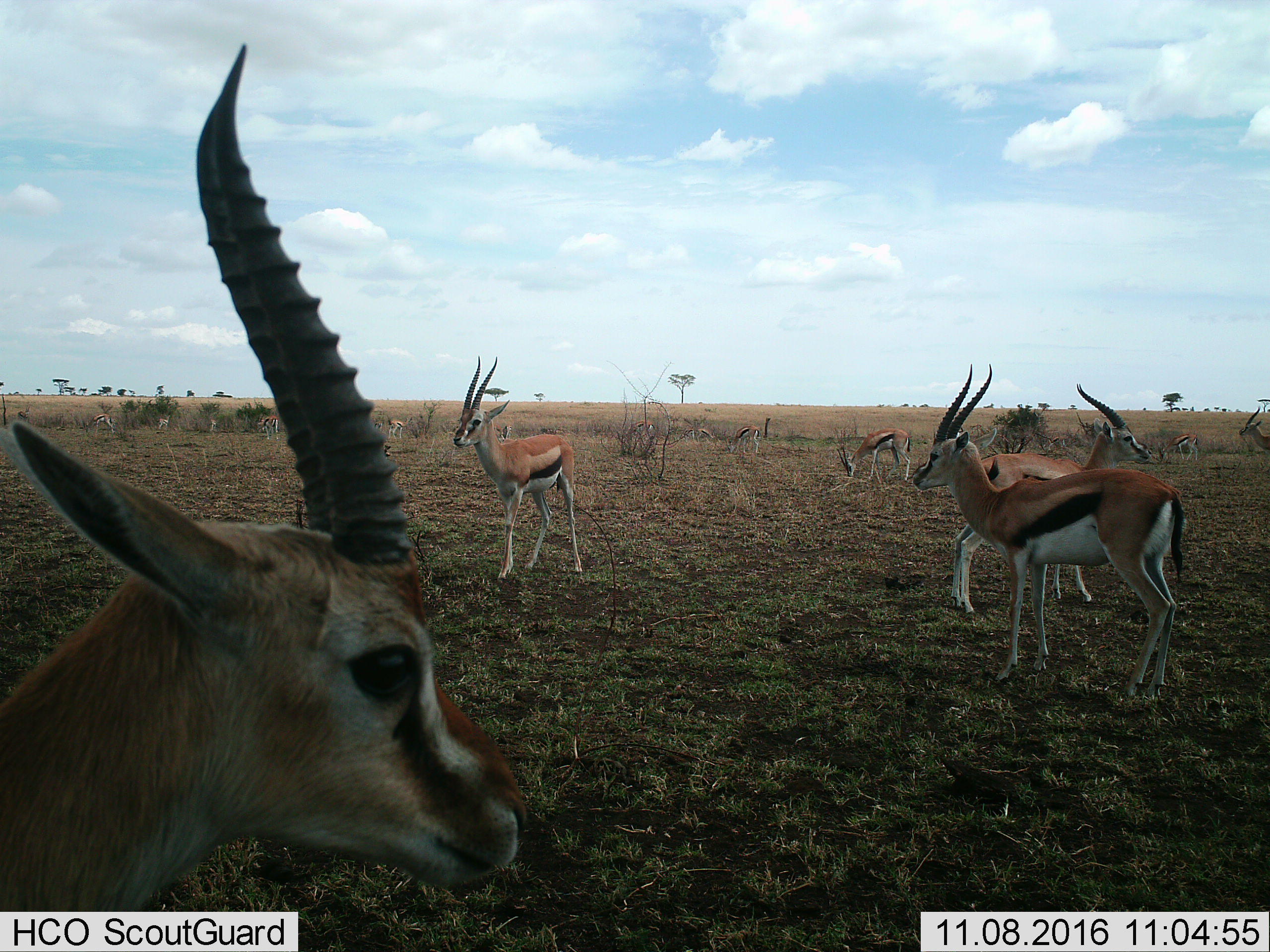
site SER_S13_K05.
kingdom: Animalia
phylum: Chordata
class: Mammalia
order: Artiodactyla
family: Bovidae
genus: Eudorcas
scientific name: Eudorcas thomsonii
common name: thomson's gazelle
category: gazellethomsons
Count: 11-50.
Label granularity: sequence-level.